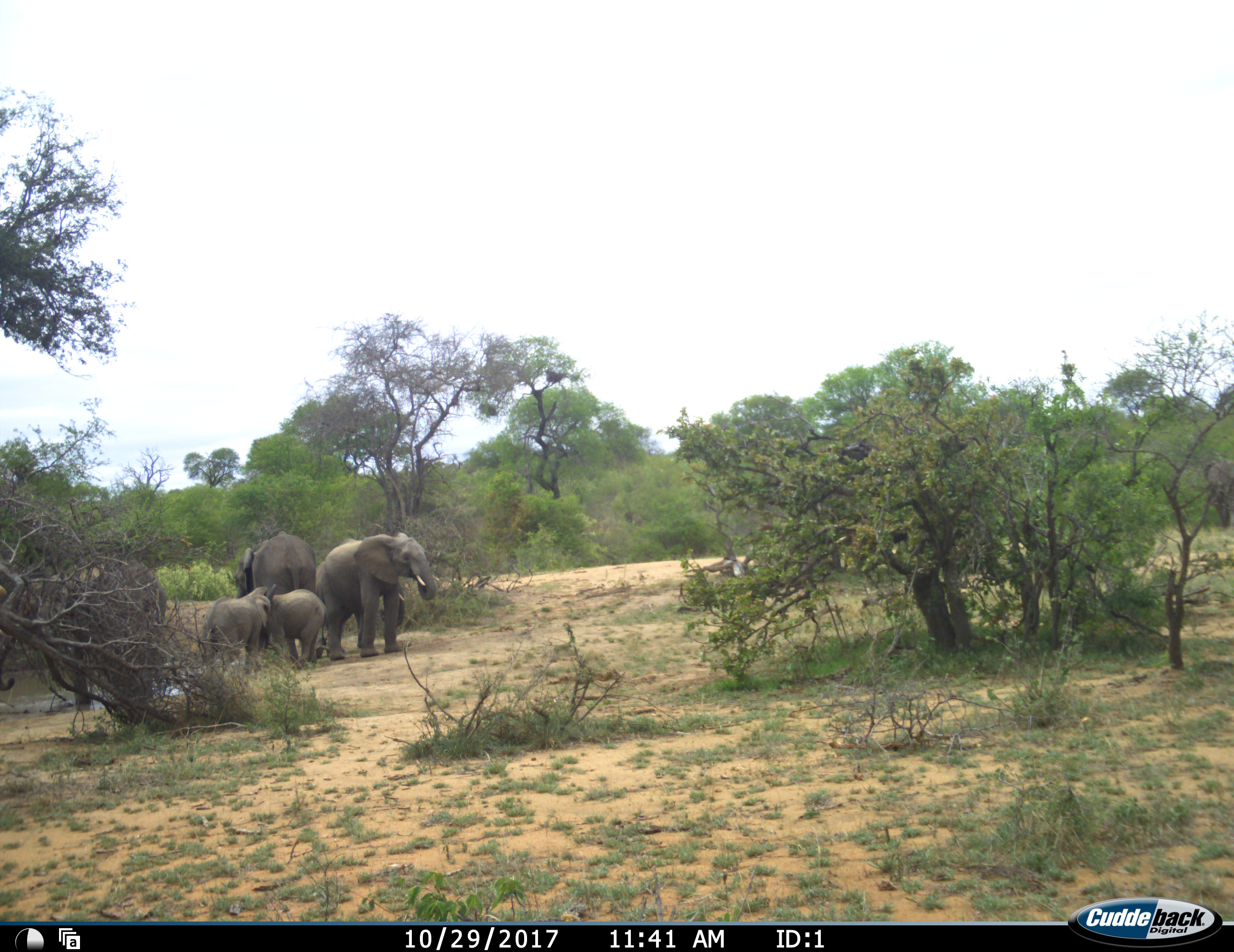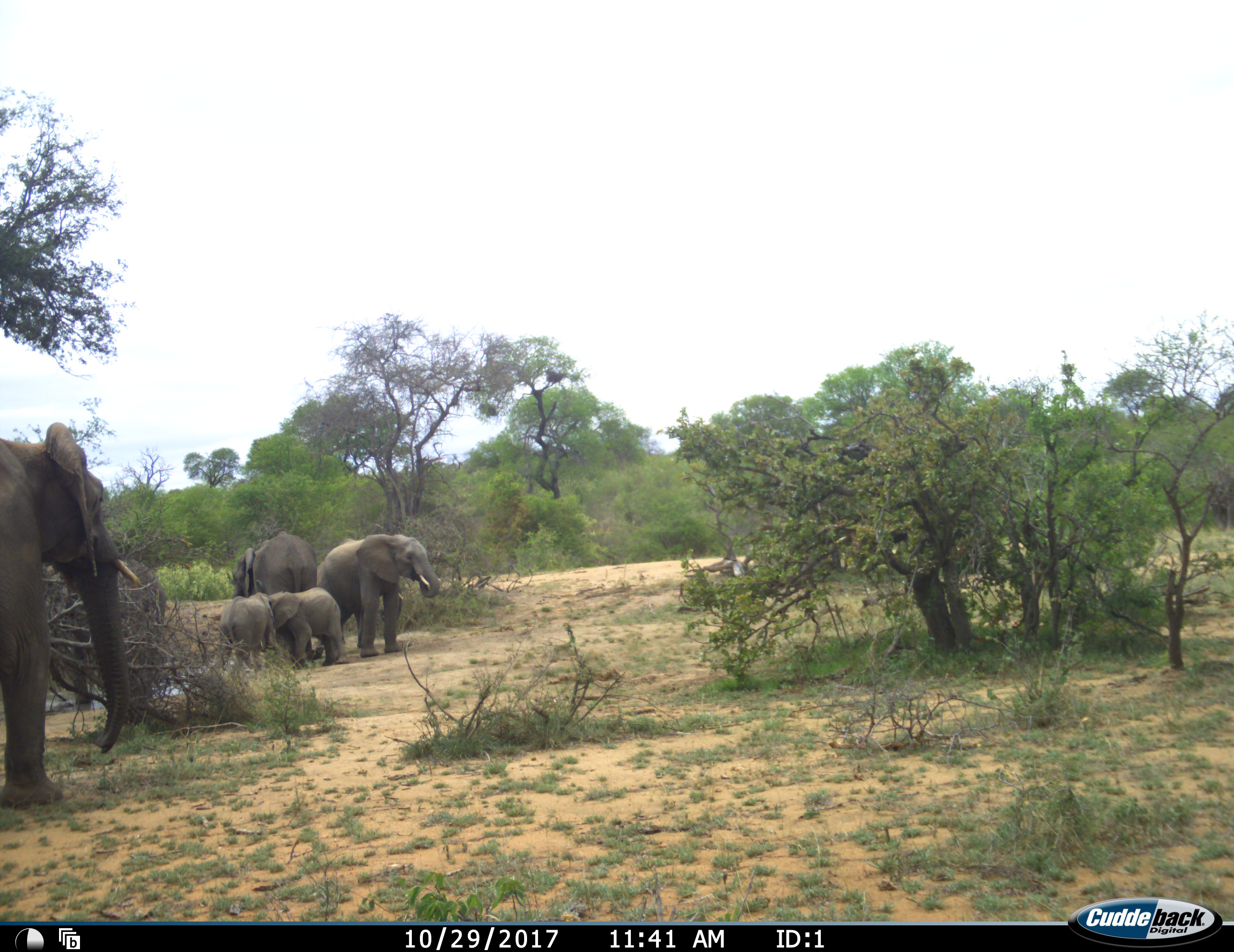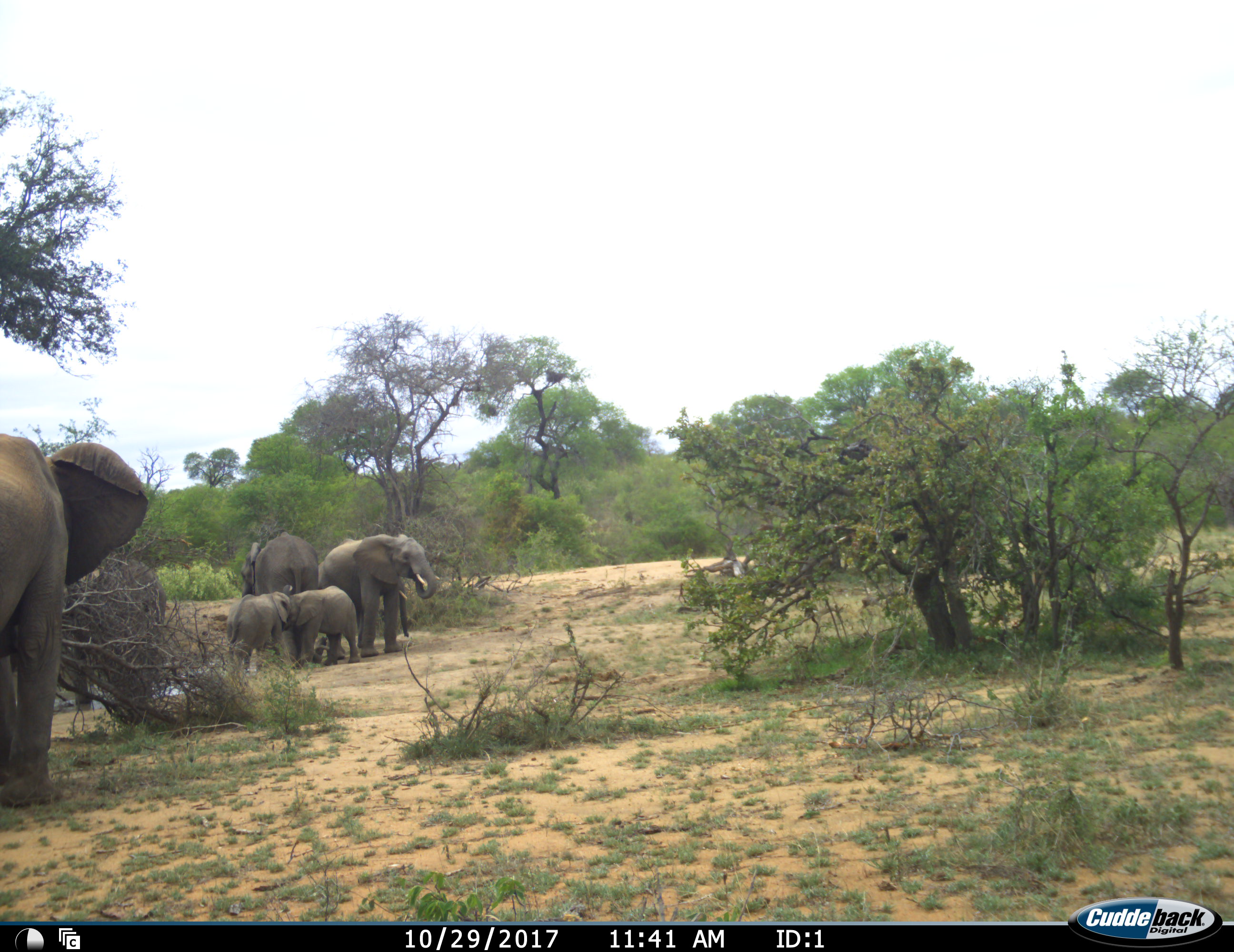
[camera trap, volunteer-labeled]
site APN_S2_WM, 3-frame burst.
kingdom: Animalia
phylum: Chordata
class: Mammalia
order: Proboscidea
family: Elephantidae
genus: Loxodonta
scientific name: Loxodonta africana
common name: african bush elephant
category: elephant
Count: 6.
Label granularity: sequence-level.